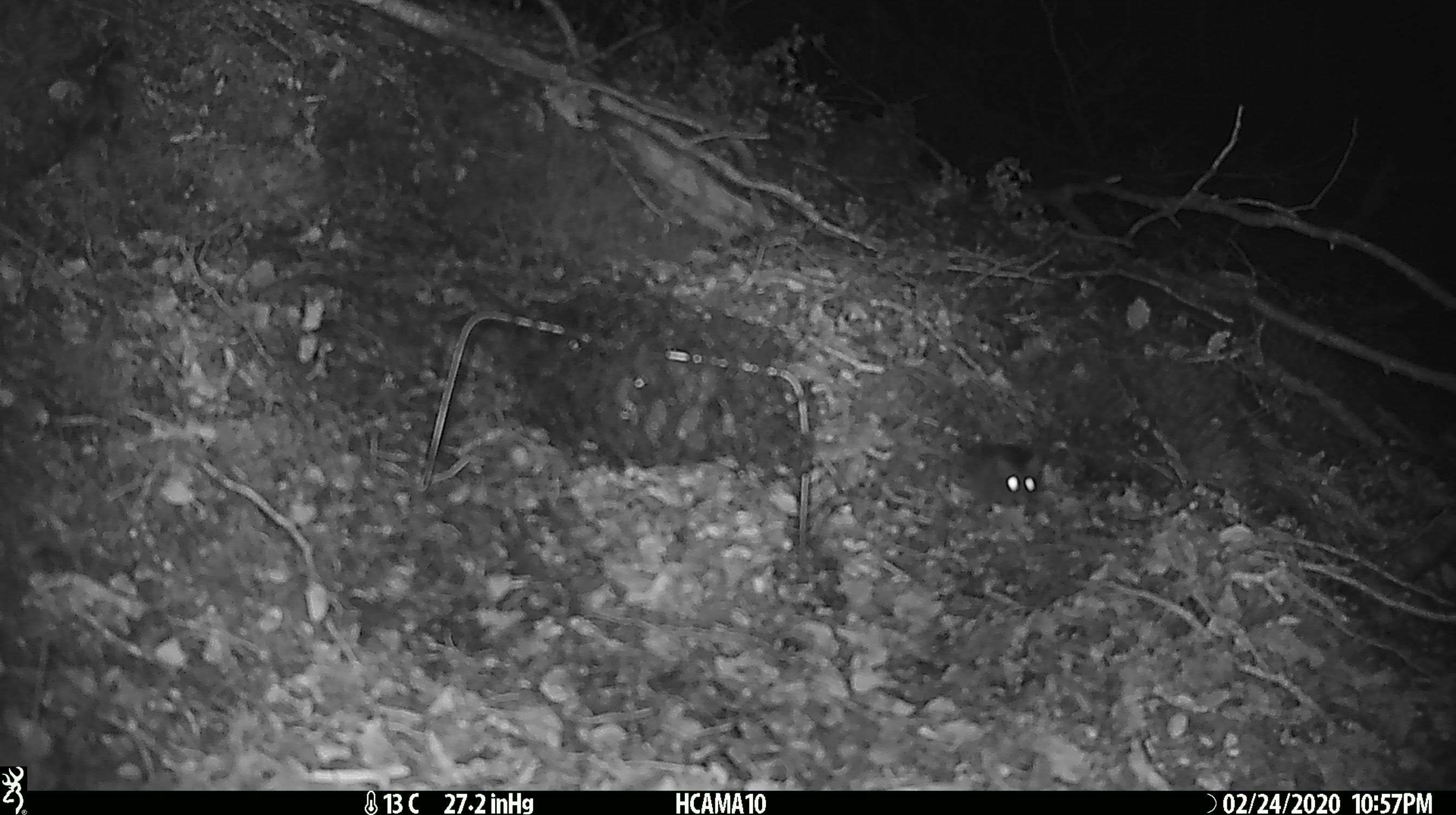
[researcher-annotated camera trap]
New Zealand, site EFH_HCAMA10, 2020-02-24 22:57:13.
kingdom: Animalia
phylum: Chordata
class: Mammalia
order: Rodentia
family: Muridae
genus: Mus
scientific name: Mus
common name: mouse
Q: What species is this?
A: Mouse (Mus).